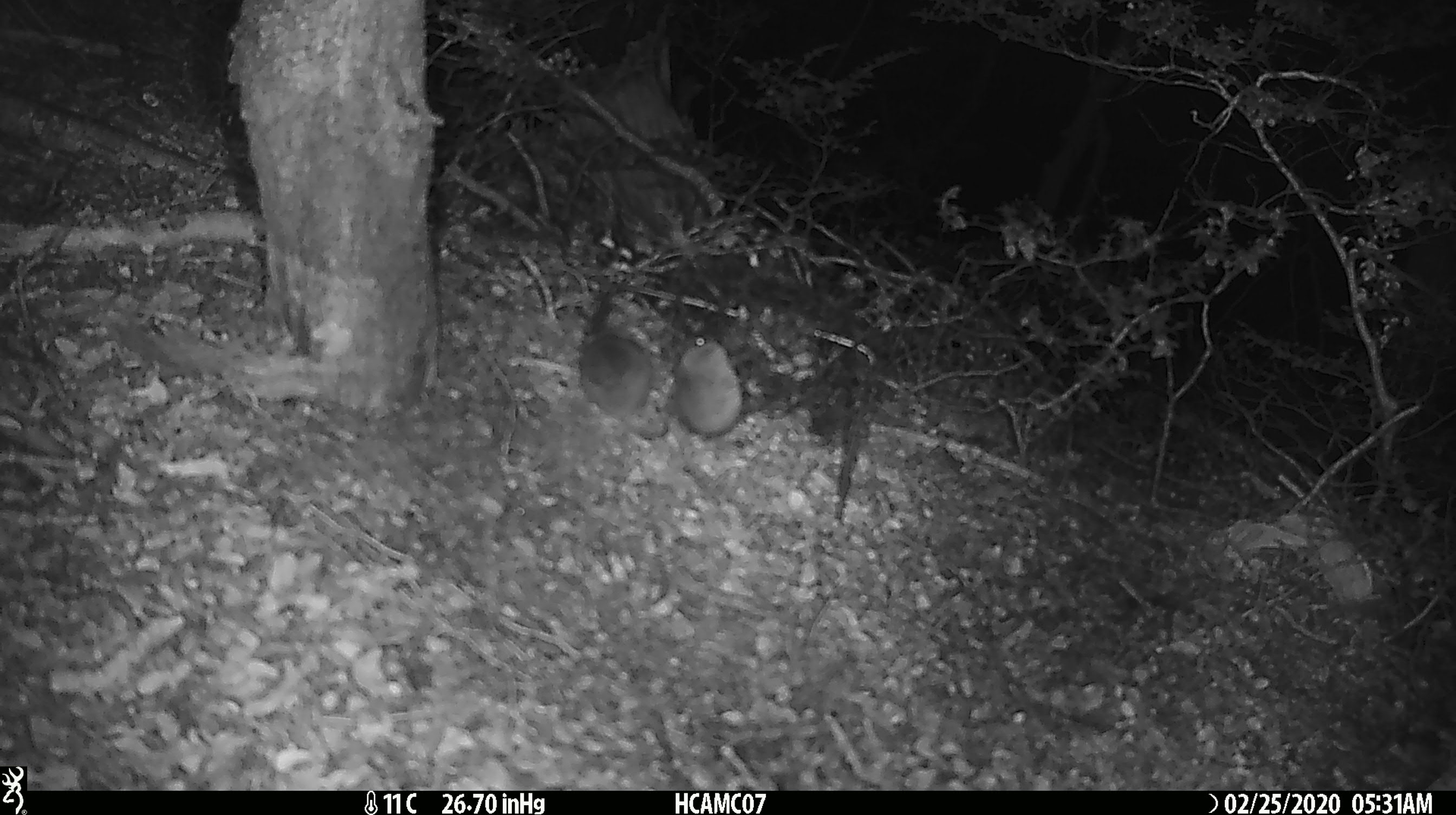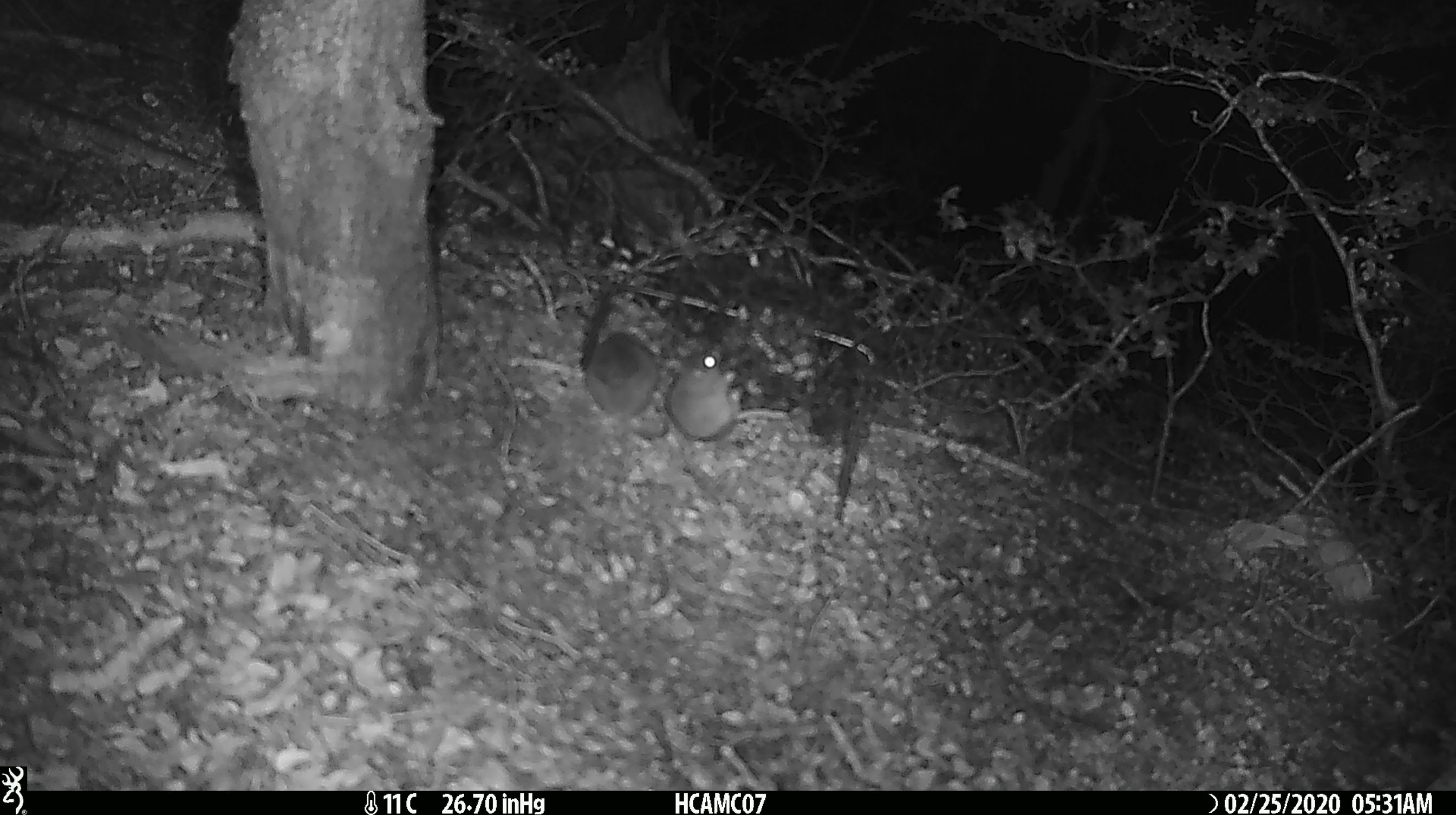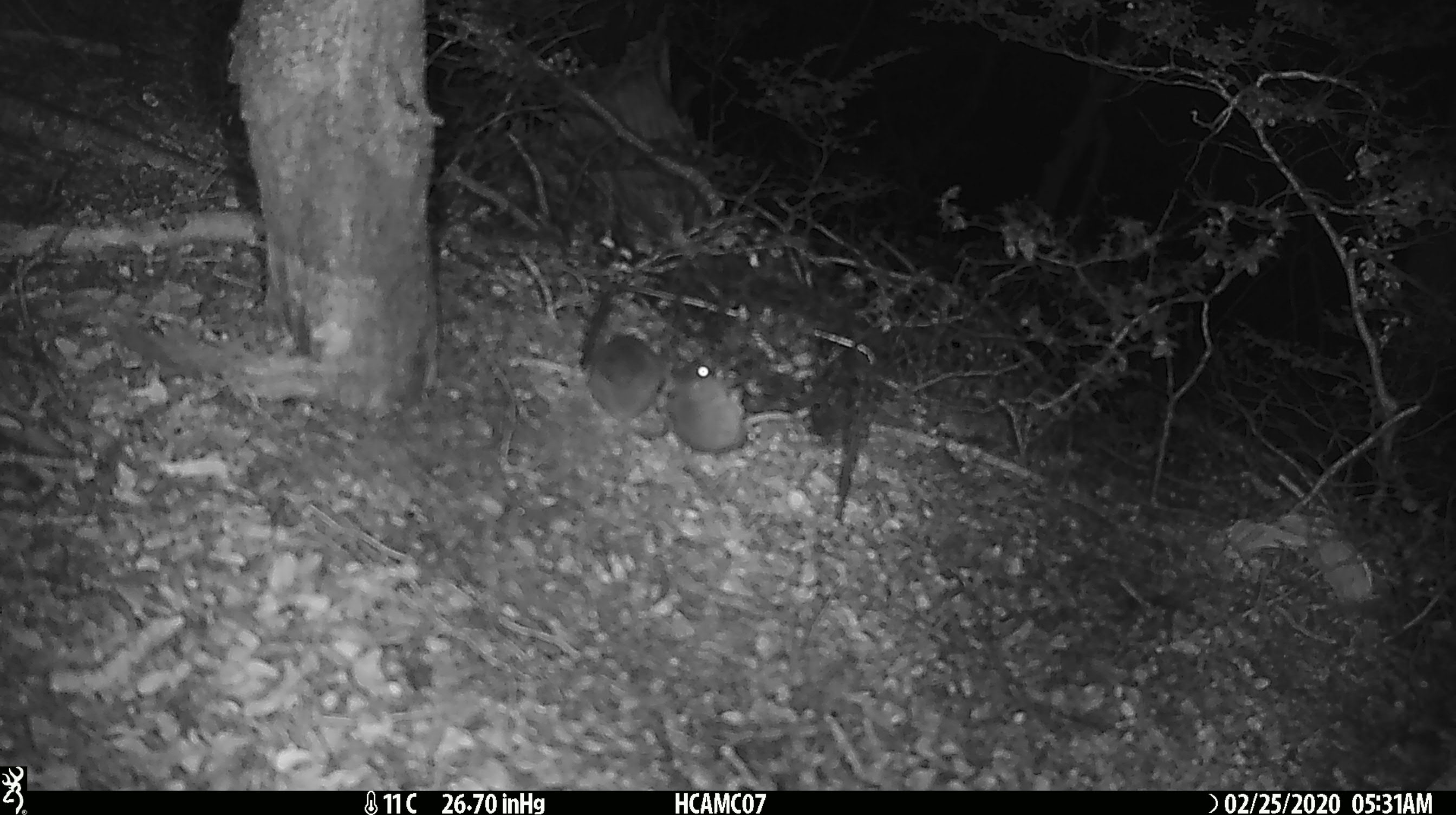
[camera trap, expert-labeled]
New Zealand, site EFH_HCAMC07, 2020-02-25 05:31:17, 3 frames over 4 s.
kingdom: Animalia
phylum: Chordata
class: Mammalia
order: Rodentia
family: Muridae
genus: Mus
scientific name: Mus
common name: mouse